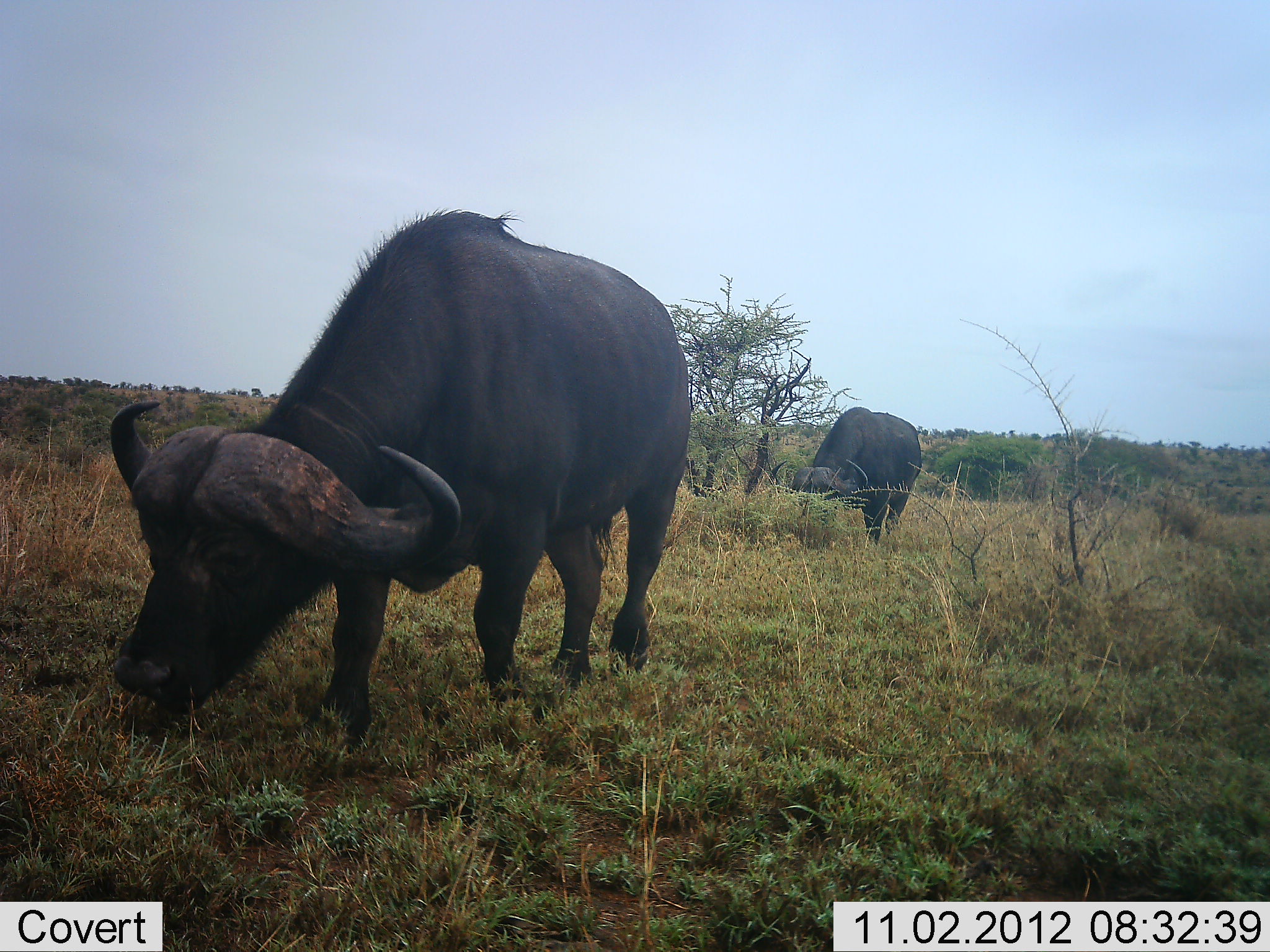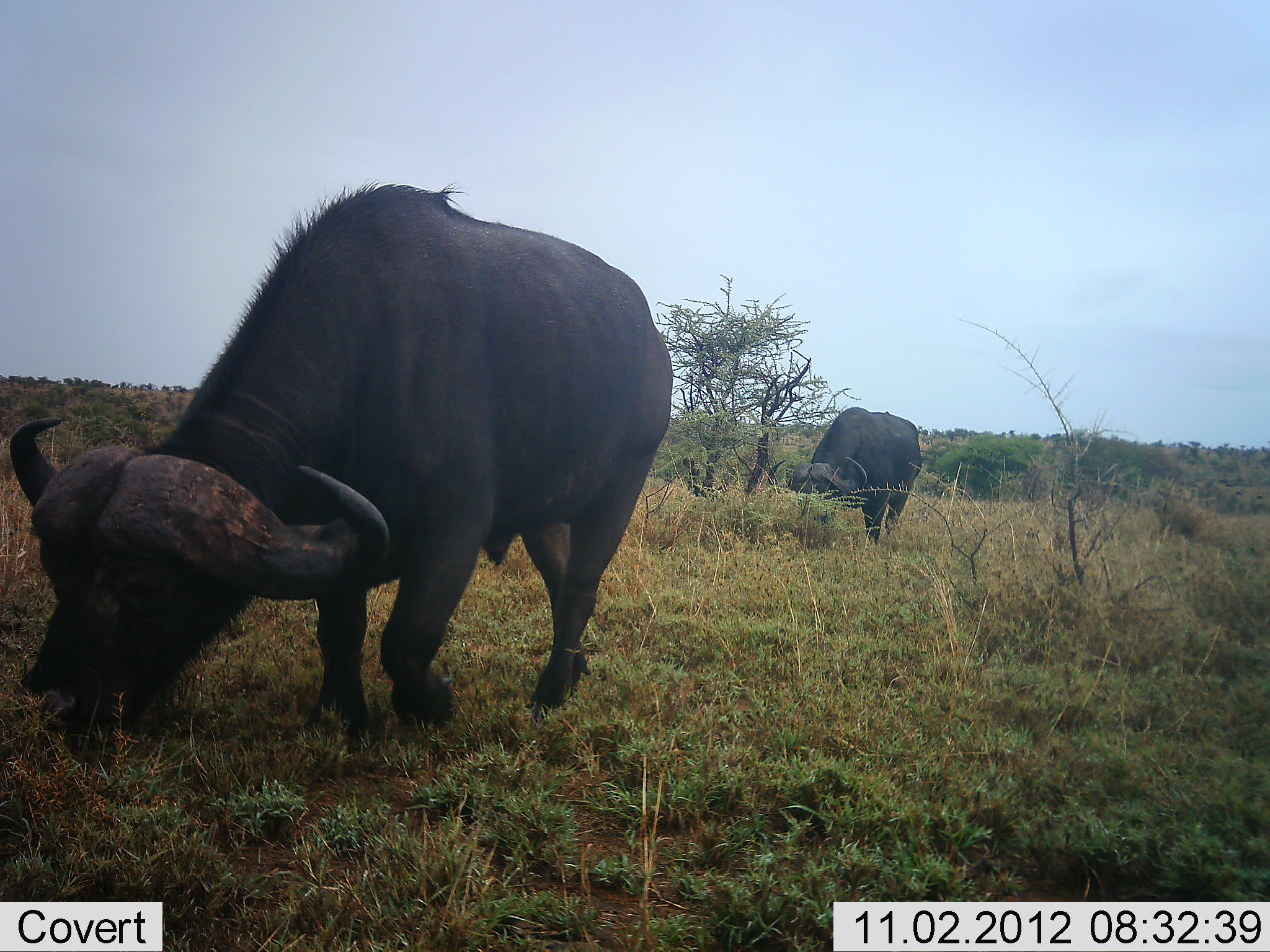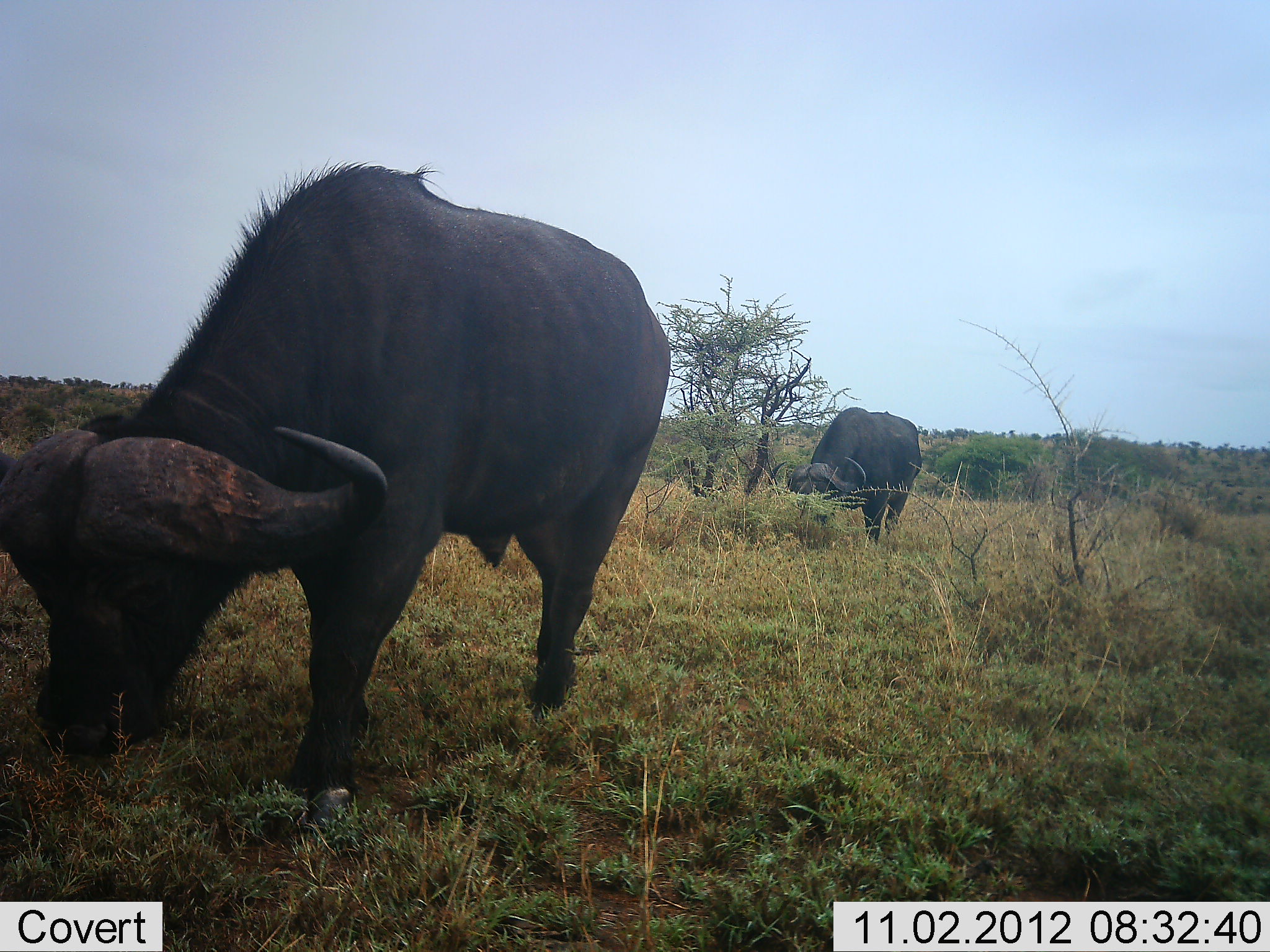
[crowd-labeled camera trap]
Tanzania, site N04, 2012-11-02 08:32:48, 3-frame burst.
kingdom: Animalia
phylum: Chordata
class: Mammalia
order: Artiodactyla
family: Bovidae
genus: Syncerus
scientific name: Syncerus caffer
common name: cape buffalo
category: buffalo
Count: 2.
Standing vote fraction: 20%.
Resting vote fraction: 0%.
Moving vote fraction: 10%.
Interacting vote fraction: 0%.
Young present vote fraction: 0%.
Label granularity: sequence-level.